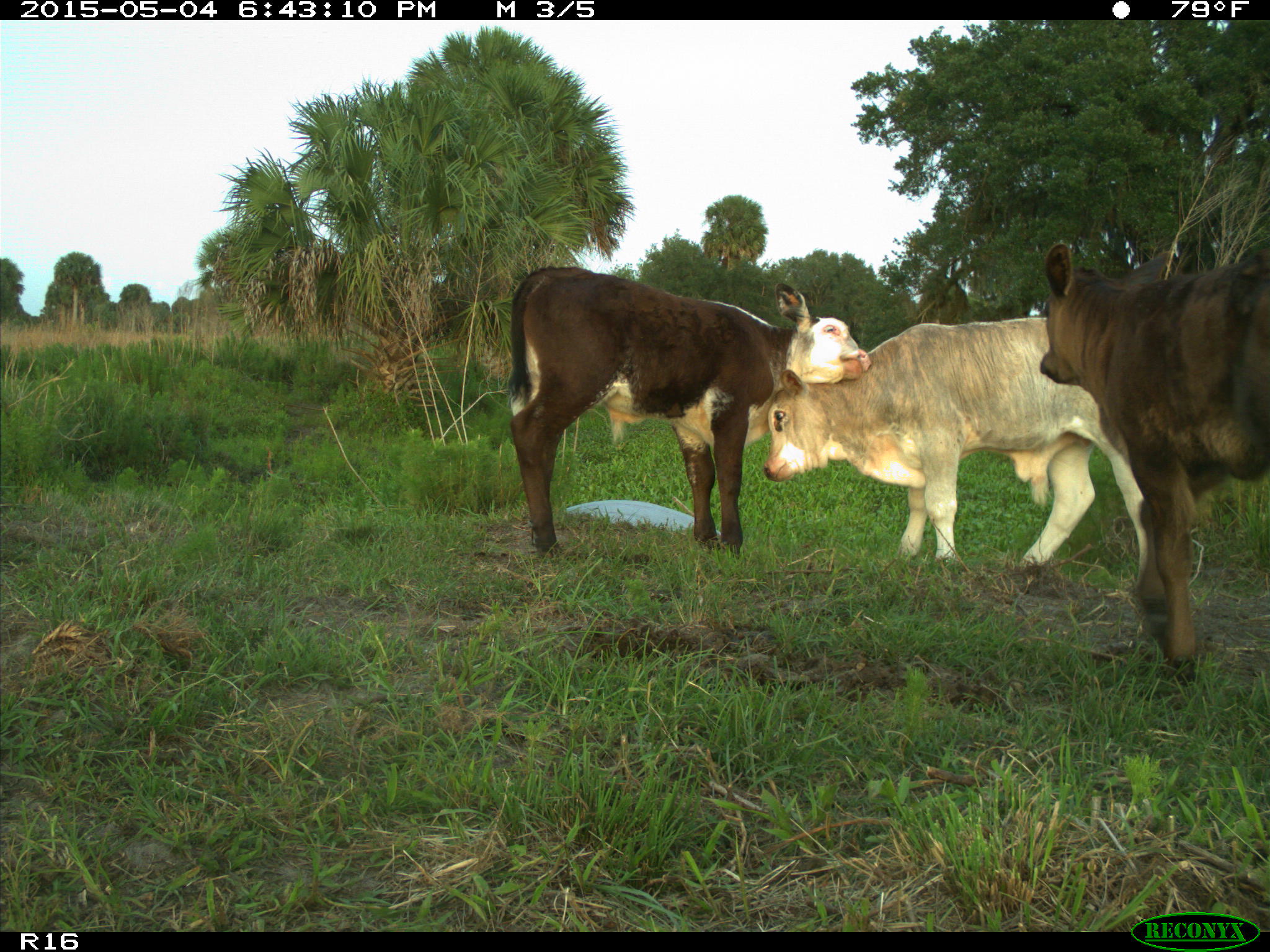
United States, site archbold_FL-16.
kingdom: Animalia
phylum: Chordata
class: Mammalia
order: Artiodactyla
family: Bovidae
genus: Bos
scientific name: Bos taurus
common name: domestic cow